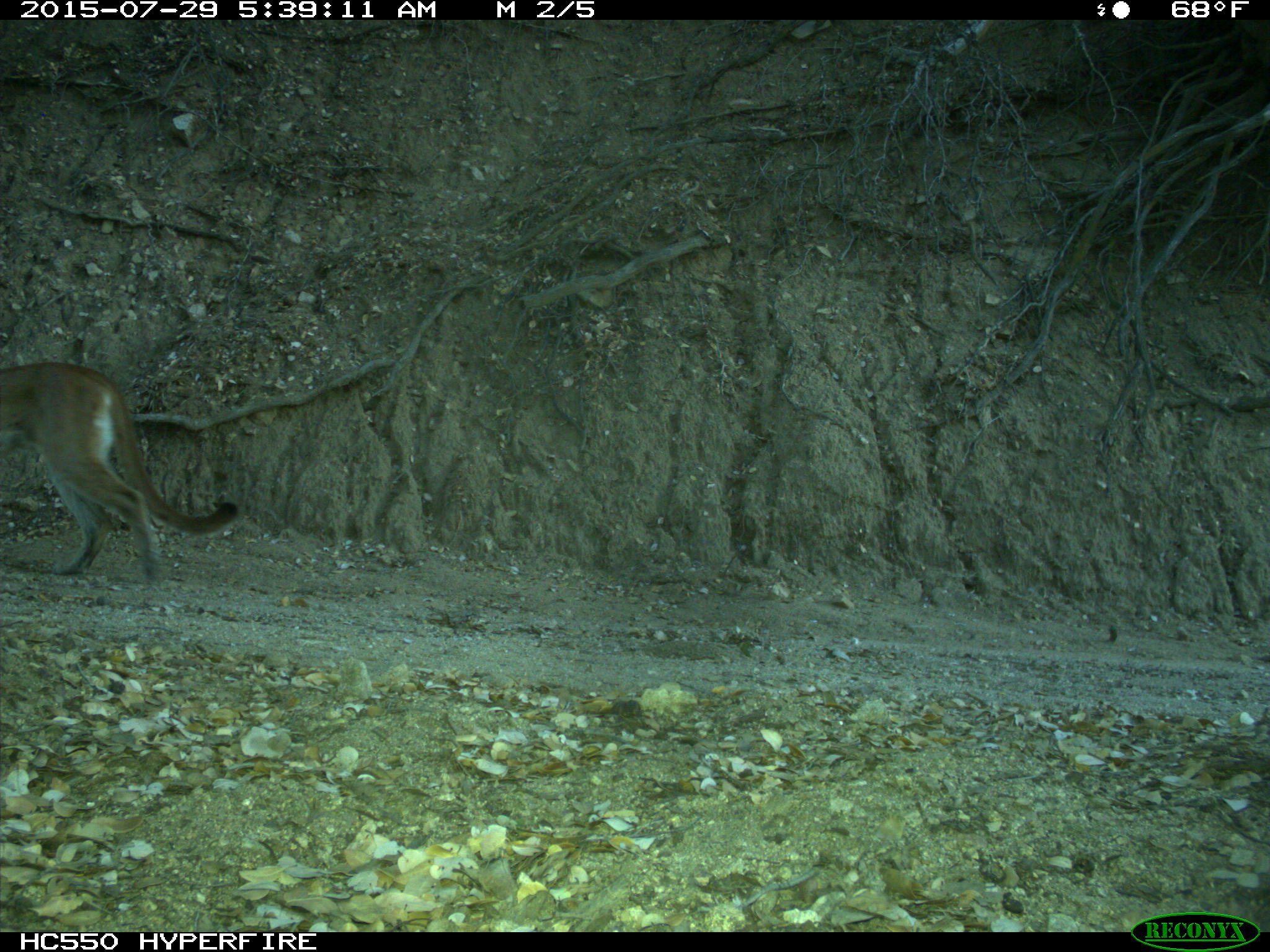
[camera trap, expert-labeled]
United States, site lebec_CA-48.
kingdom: Animalia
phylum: Chordata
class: Mammalia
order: Carnivora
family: Felidae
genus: Puma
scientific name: Puma concolor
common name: mountain lion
Puma concolor (mountain lion).